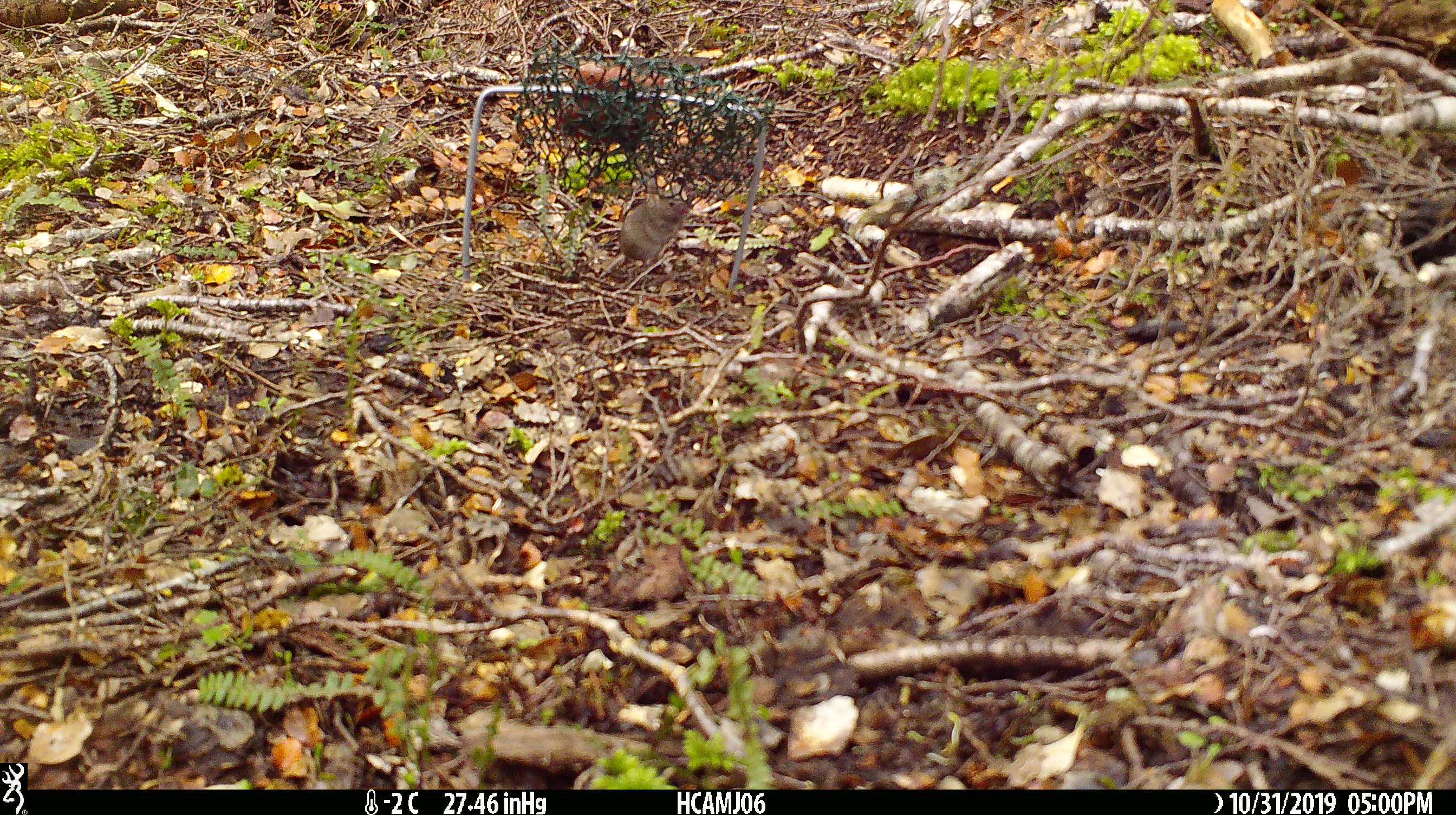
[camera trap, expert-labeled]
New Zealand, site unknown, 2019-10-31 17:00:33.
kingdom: Animalia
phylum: Chordata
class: Mammalia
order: Rodentia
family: Muridae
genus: Mus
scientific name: Mus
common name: mouse